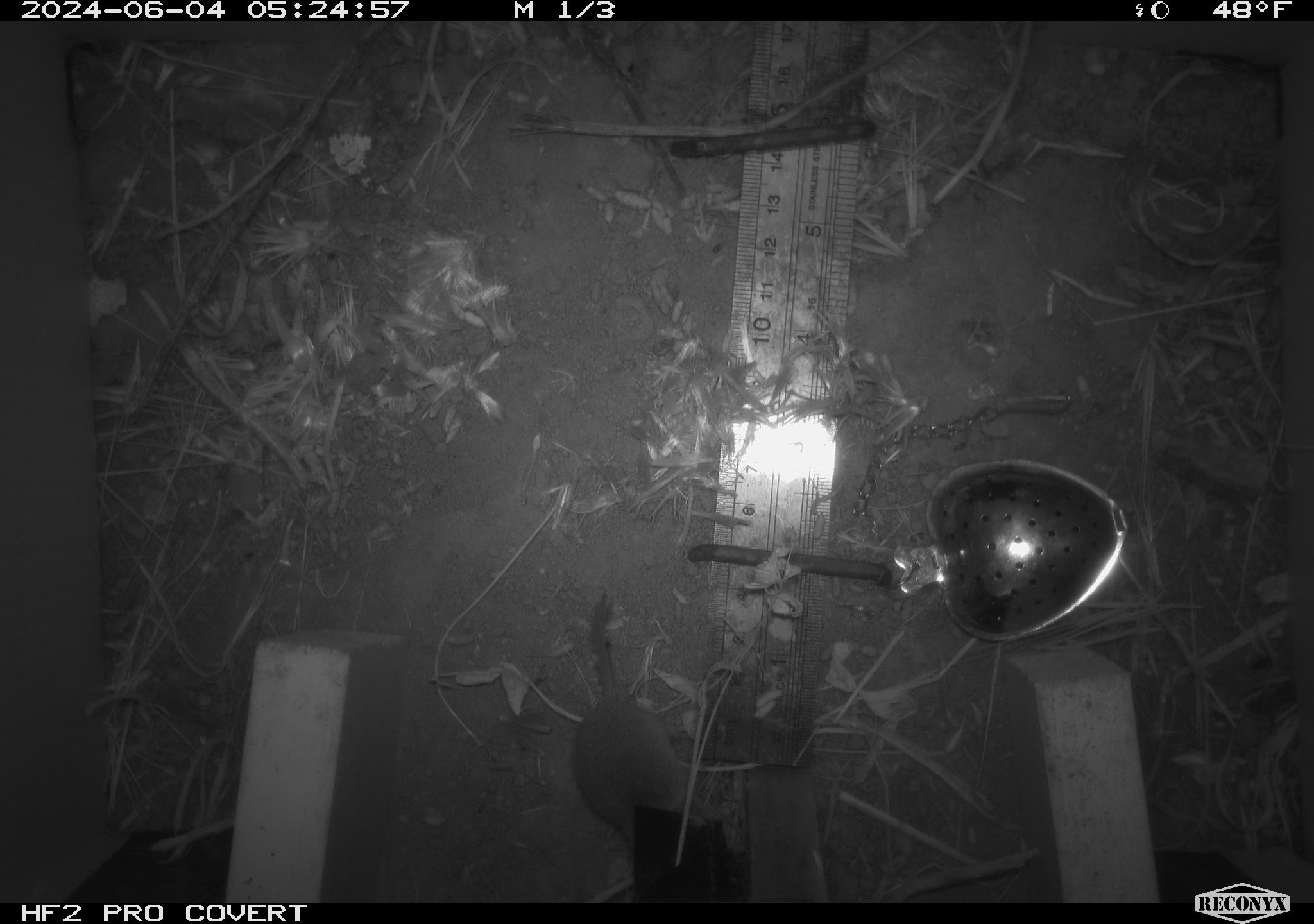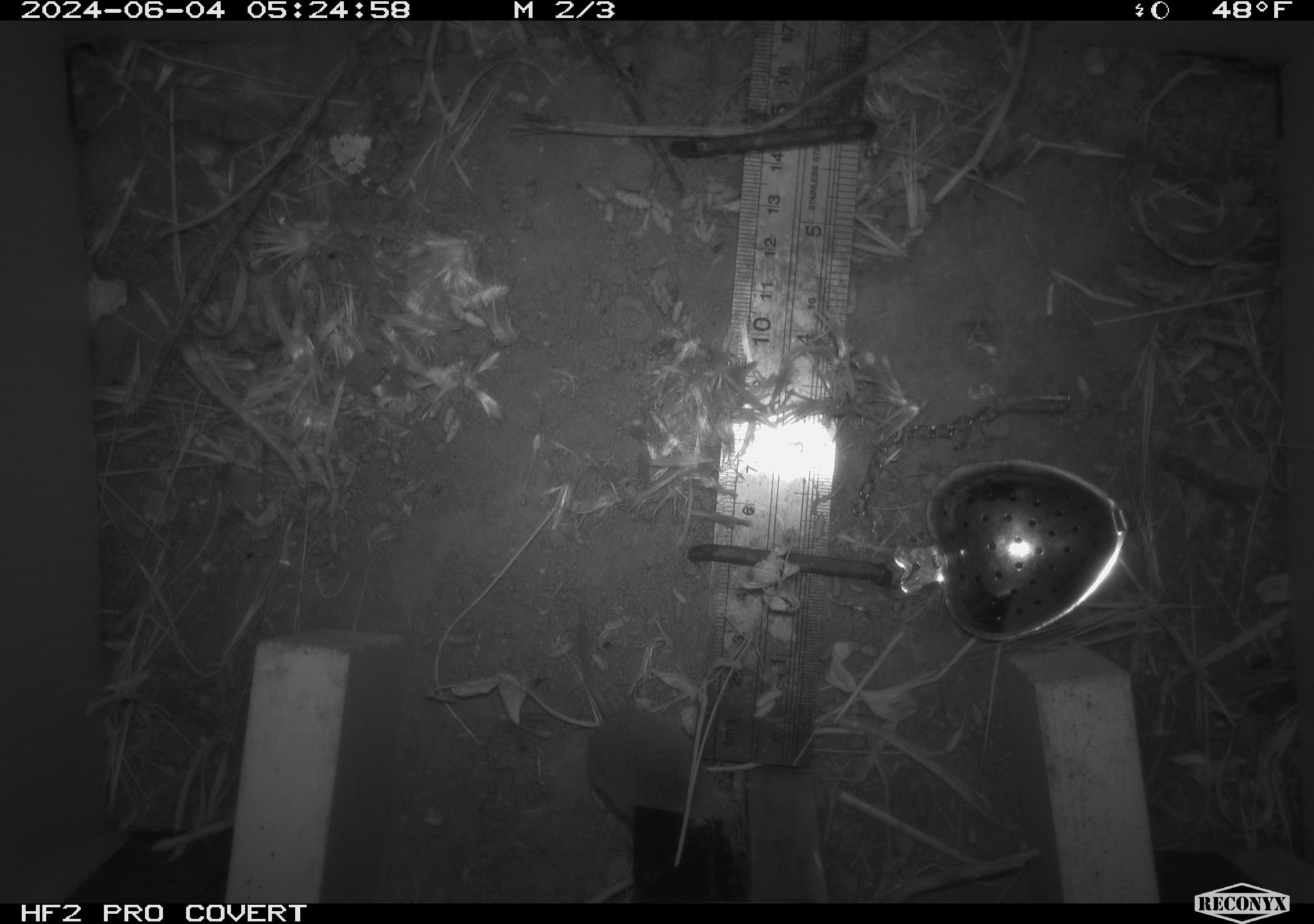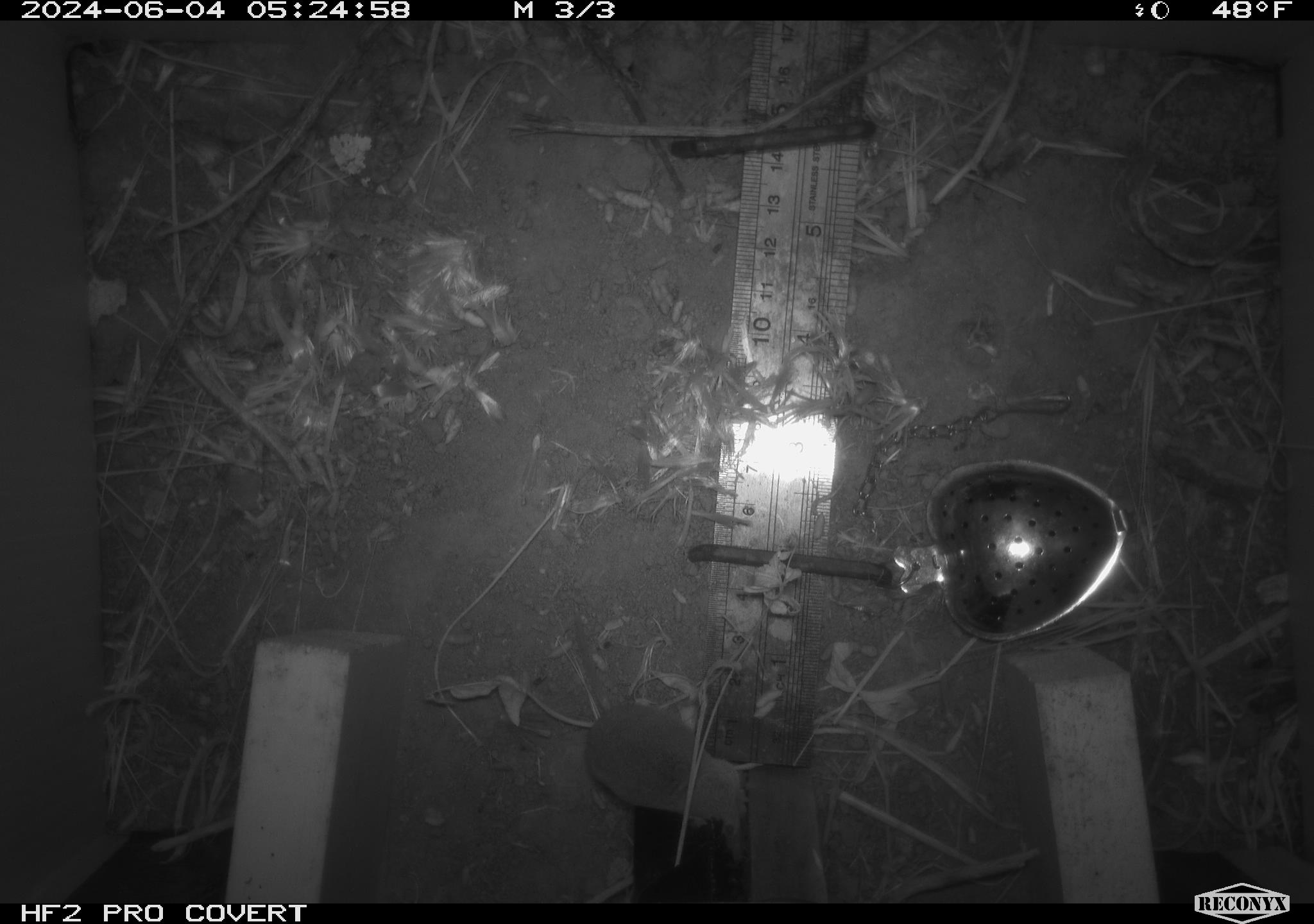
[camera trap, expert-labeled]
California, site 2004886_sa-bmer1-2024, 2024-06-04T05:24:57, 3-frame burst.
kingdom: Animalia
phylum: Chordata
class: Mammalia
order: Eulipotyphla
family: Soricidae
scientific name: Soricidae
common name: shrews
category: soricidae family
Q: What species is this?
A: Soricidae family (shrews) (Soricidae).